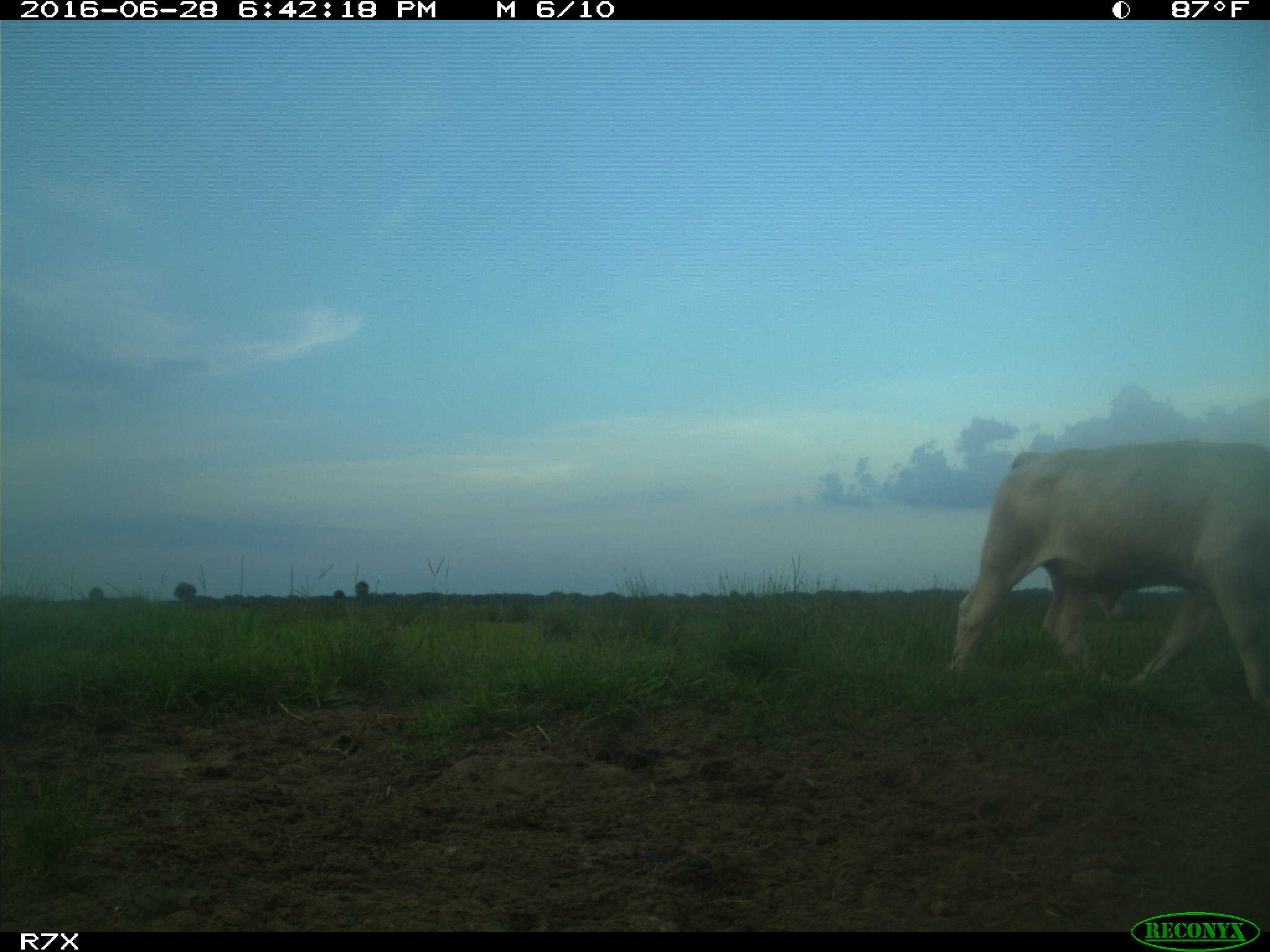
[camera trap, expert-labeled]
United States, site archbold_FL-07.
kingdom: Animalia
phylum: Chordata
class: Mammalia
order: Artiodactyla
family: Bovidae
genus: Bos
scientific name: Bos taurus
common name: domestic cow